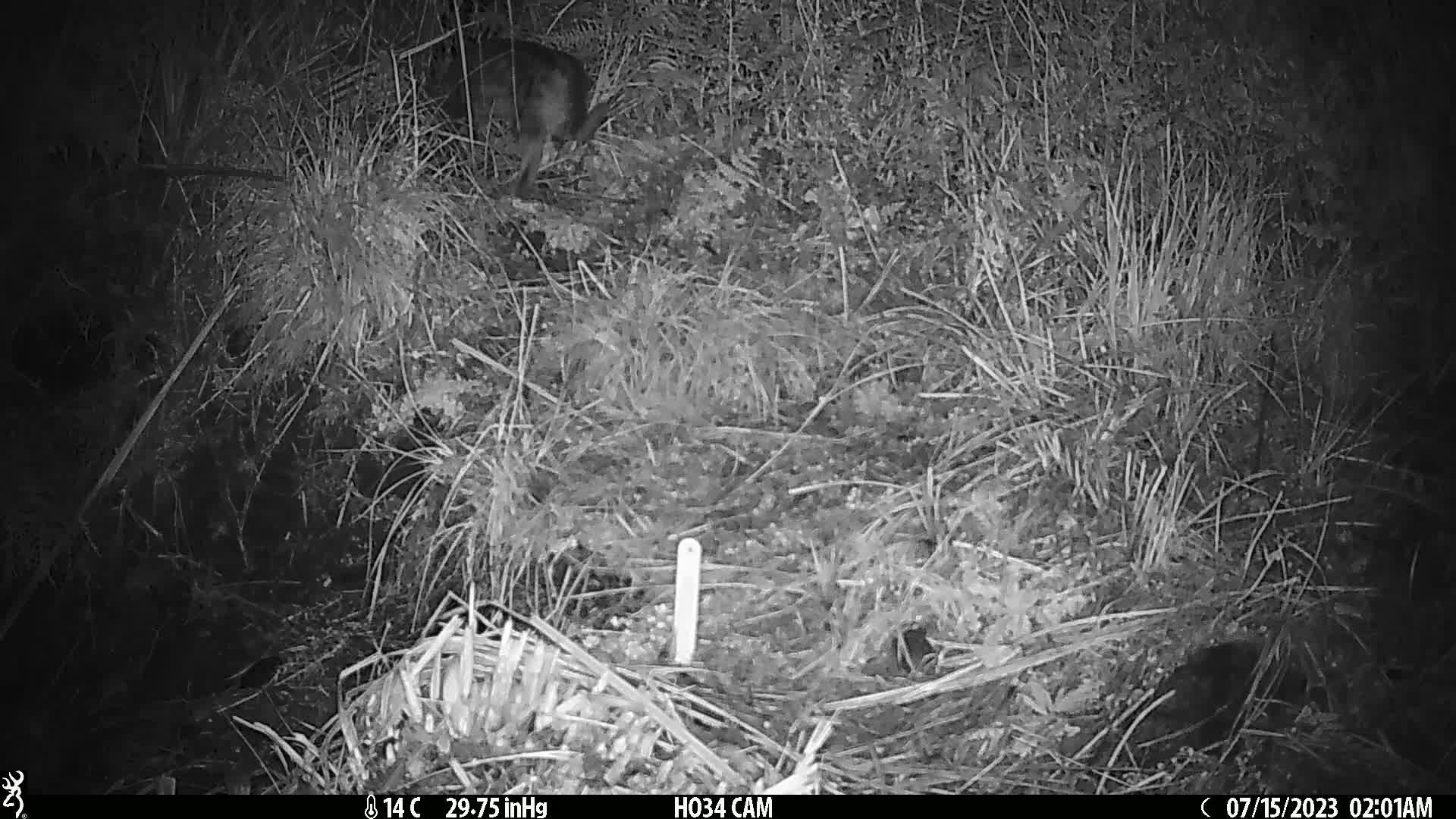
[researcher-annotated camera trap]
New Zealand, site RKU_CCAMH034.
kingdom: Animalia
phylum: Chordata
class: Mammalia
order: Carnivora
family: Felidae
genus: Felis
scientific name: Felis catus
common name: domestic cat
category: cat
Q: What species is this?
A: Cat (domestic cat) (Felis catus).